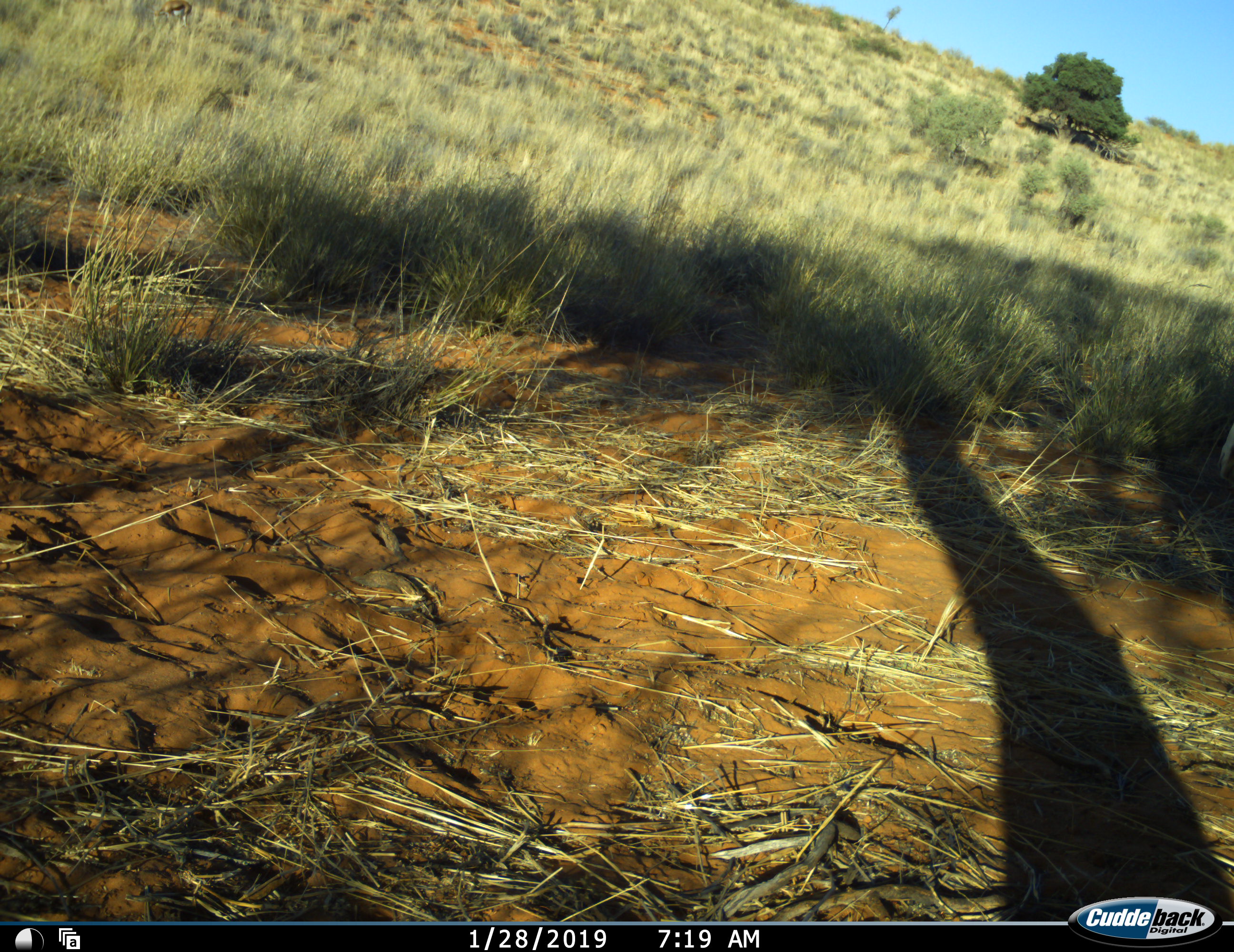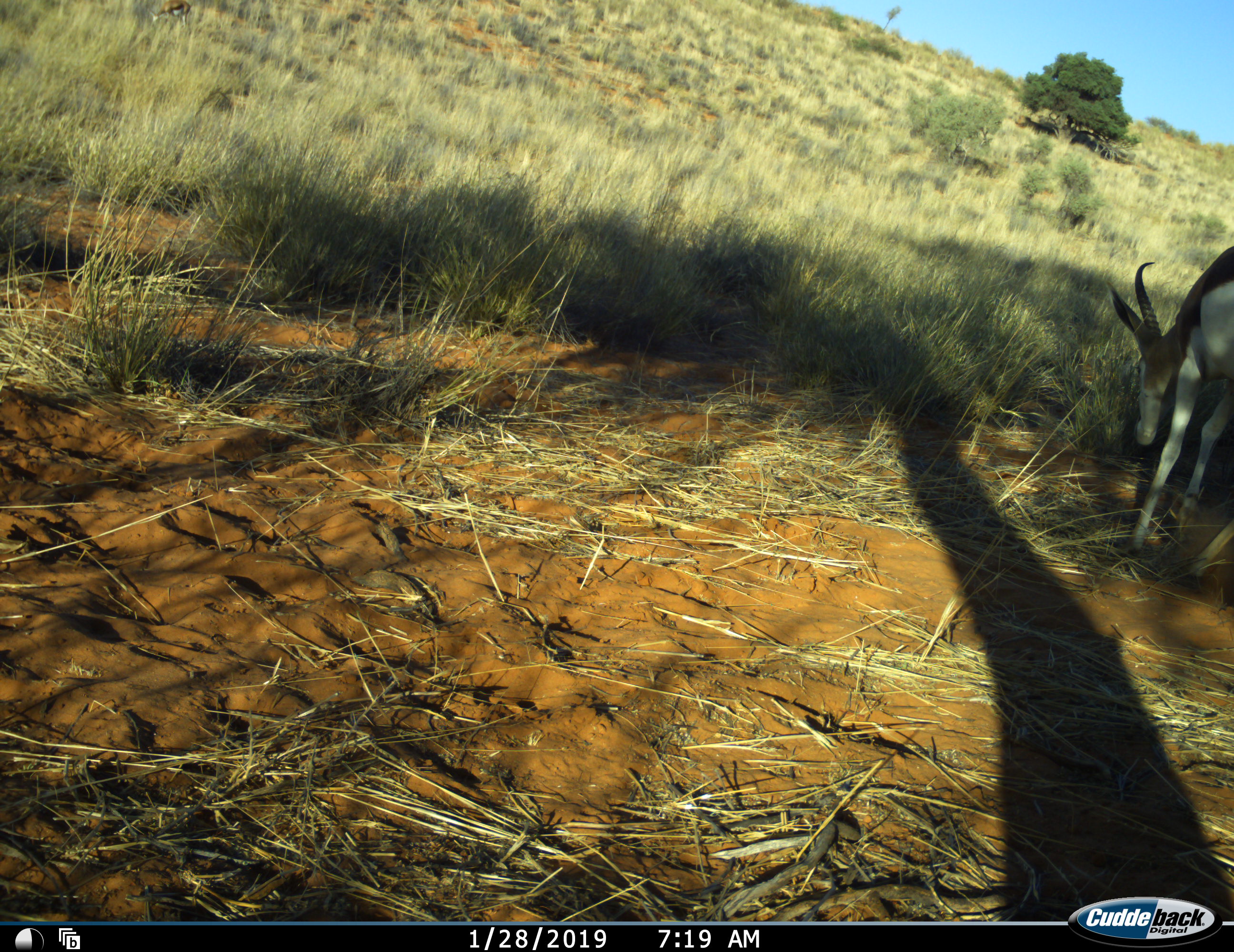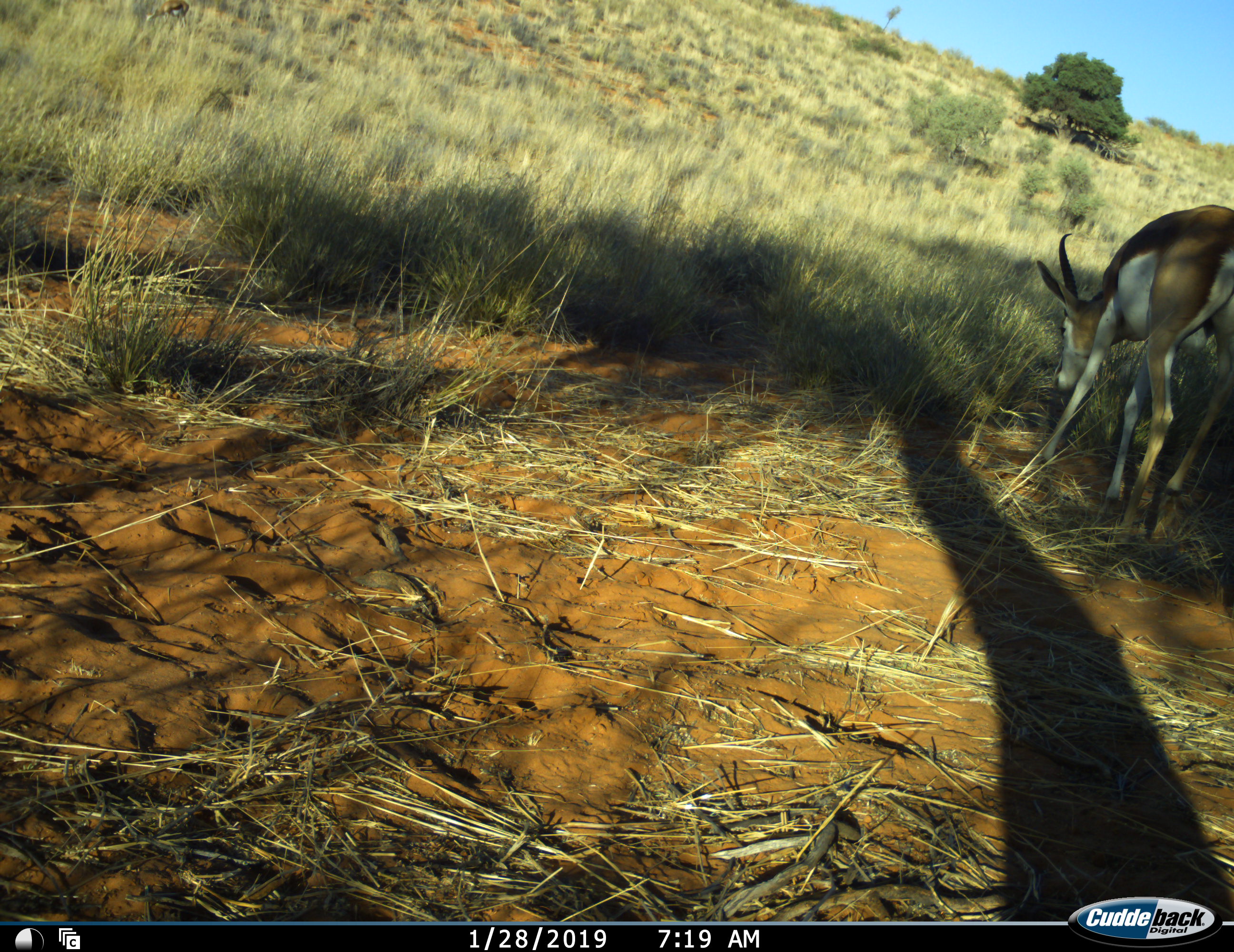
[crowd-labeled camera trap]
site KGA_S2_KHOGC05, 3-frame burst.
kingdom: Animalia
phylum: Chordata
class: Mammalia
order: Artiodactyla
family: Bovidae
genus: Antidorcas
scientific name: Antidorcas marsupialis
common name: springbok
Springbok (Antidorcas marsupialis), count 1. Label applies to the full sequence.